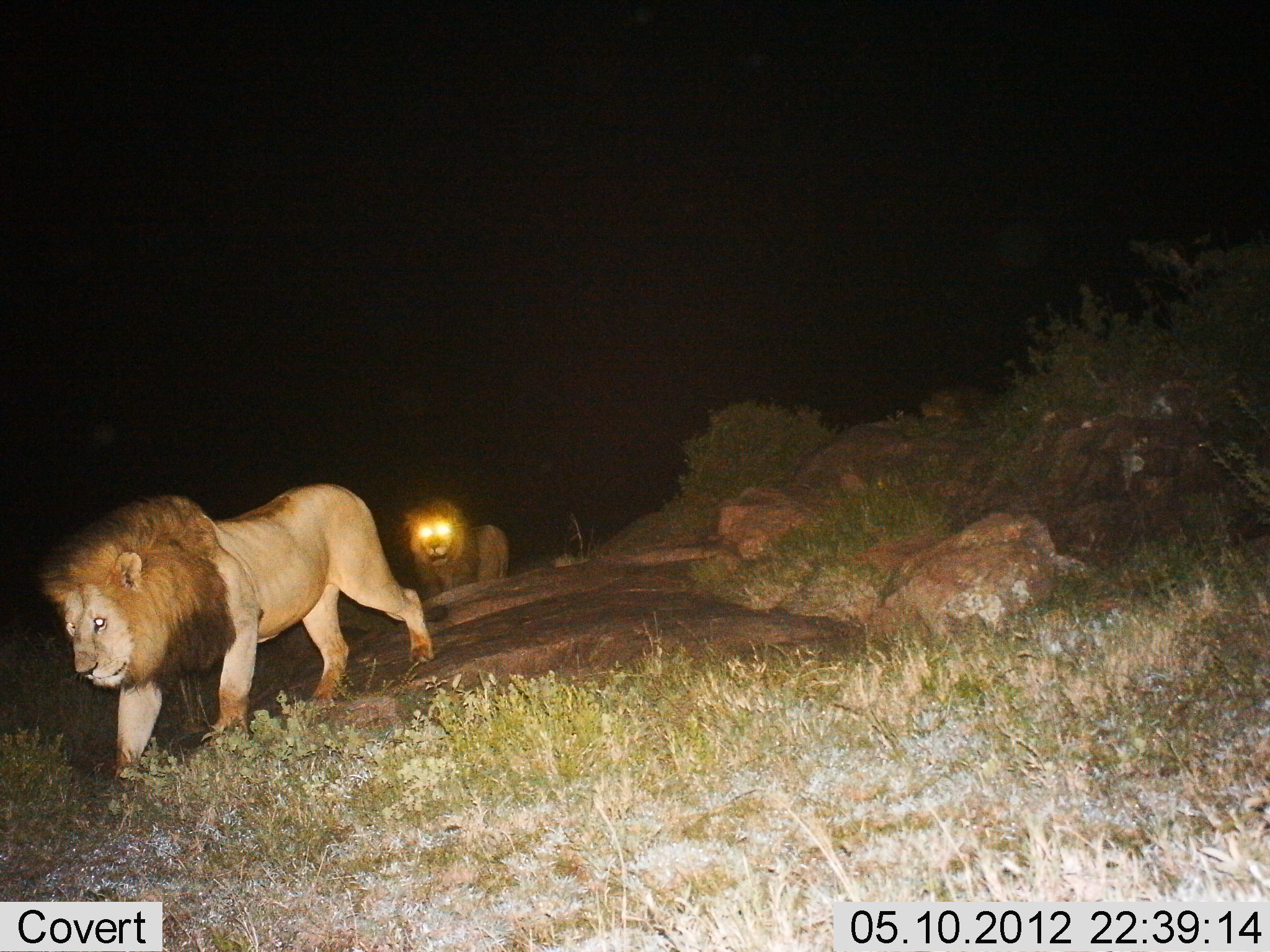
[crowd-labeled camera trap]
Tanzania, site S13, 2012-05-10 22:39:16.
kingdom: Animalia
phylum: Chordata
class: Mammalia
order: Carnivora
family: Felidae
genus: Panthera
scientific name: Panthera leo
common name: lion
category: lionmale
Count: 2.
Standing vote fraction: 18%.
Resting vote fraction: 0%.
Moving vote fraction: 100%.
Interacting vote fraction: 0%.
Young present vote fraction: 0%.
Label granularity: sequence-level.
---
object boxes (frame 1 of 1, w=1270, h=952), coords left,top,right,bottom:
animal: 37,481,435,787; 403,500,511,591